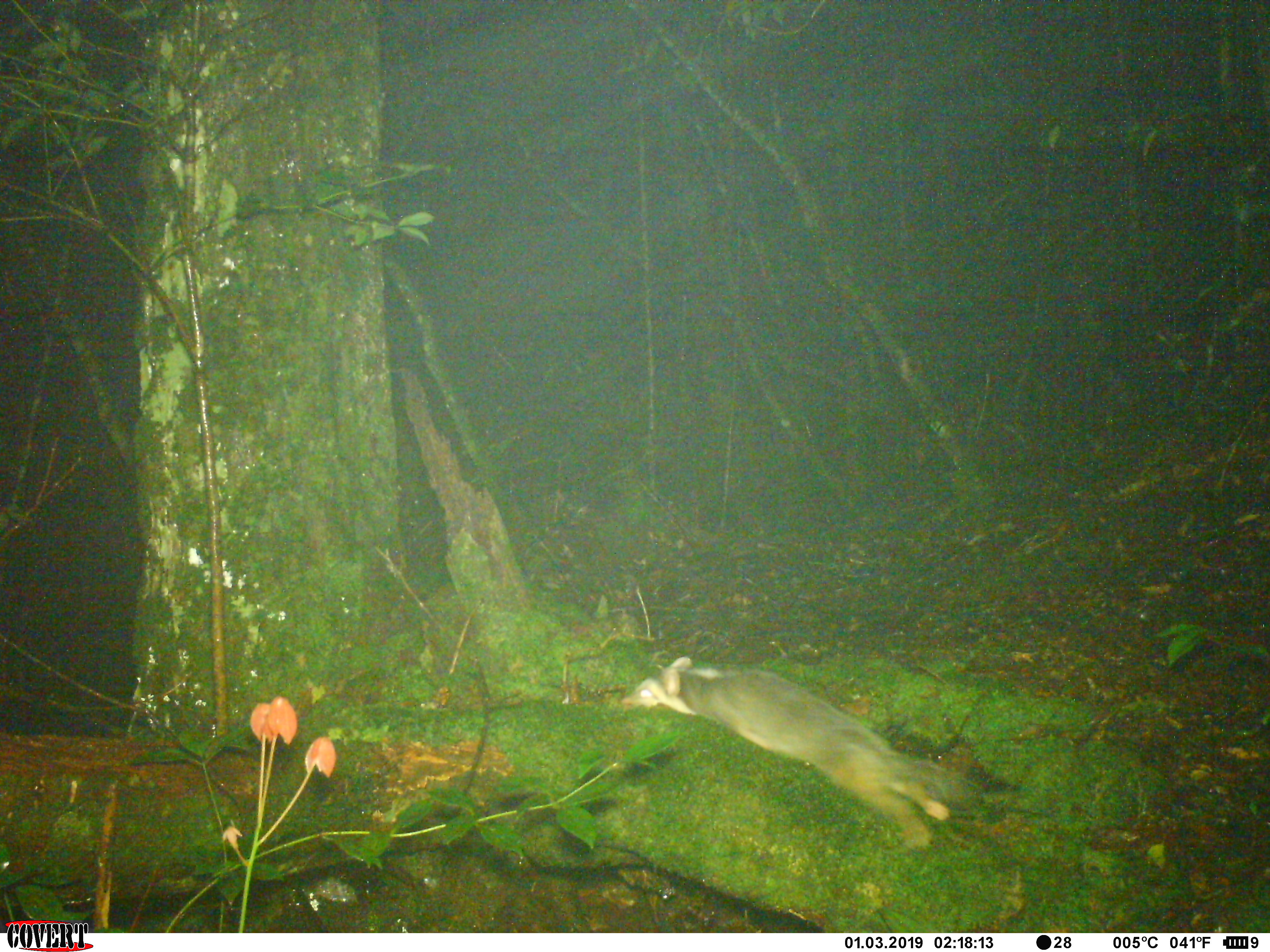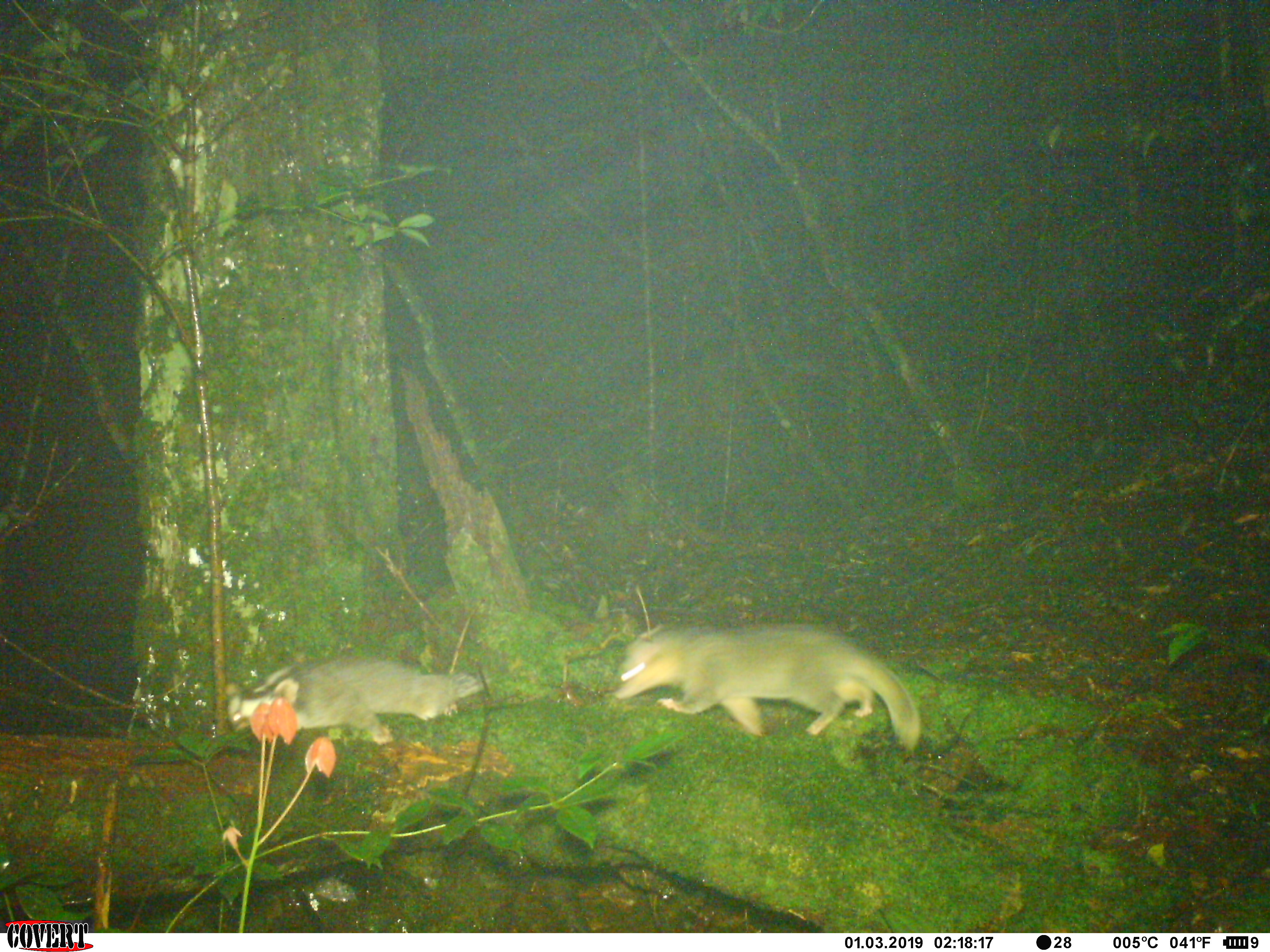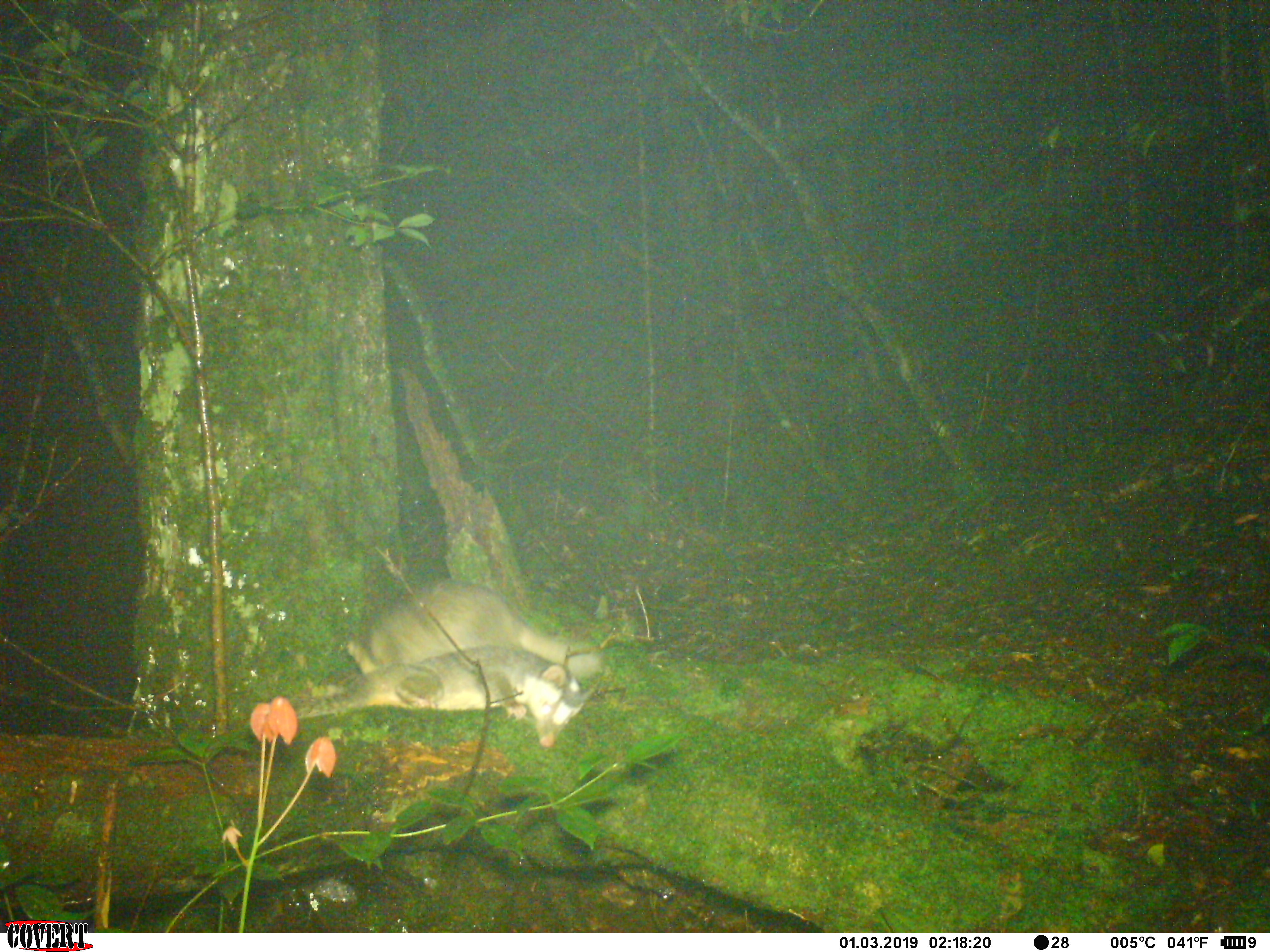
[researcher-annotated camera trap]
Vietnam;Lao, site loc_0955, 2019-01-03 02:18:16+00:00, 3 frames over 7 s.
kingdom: Animalia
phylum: Chordata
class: Mammalia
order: Carnivora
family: Mustelidae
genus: Melogale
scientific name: Melogale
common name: ferret badger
Ferret badger (Melogale). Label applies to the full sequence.